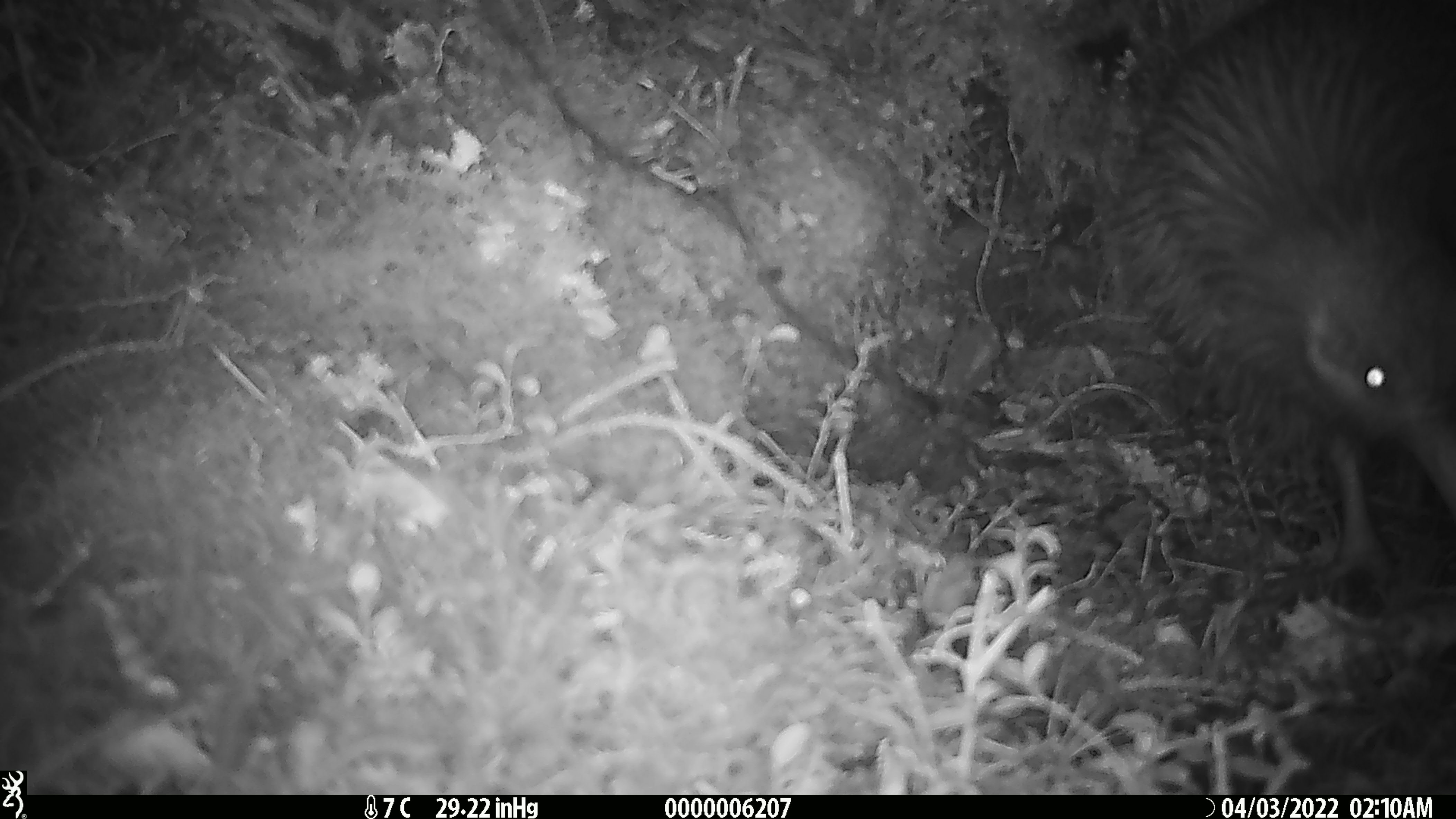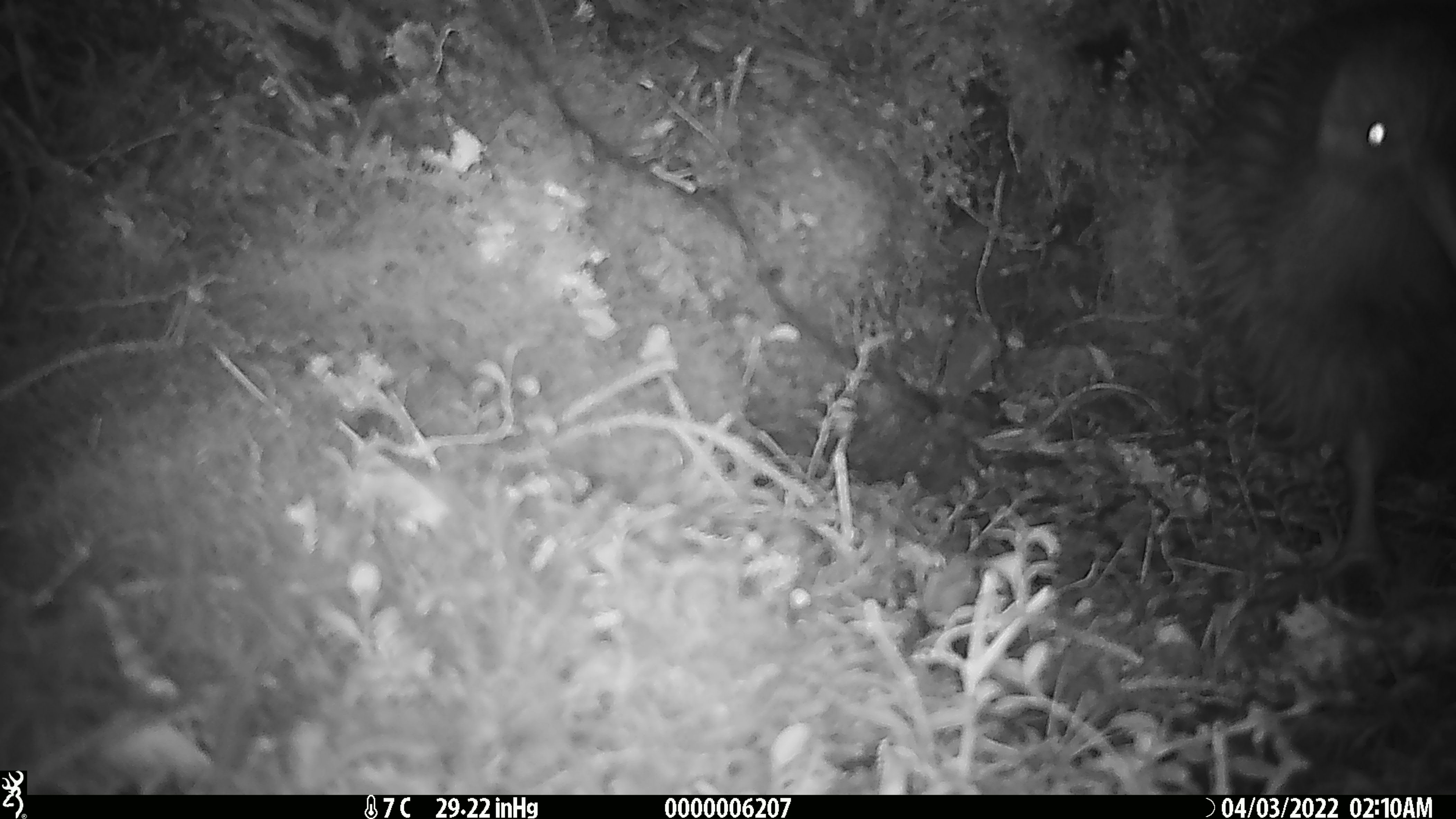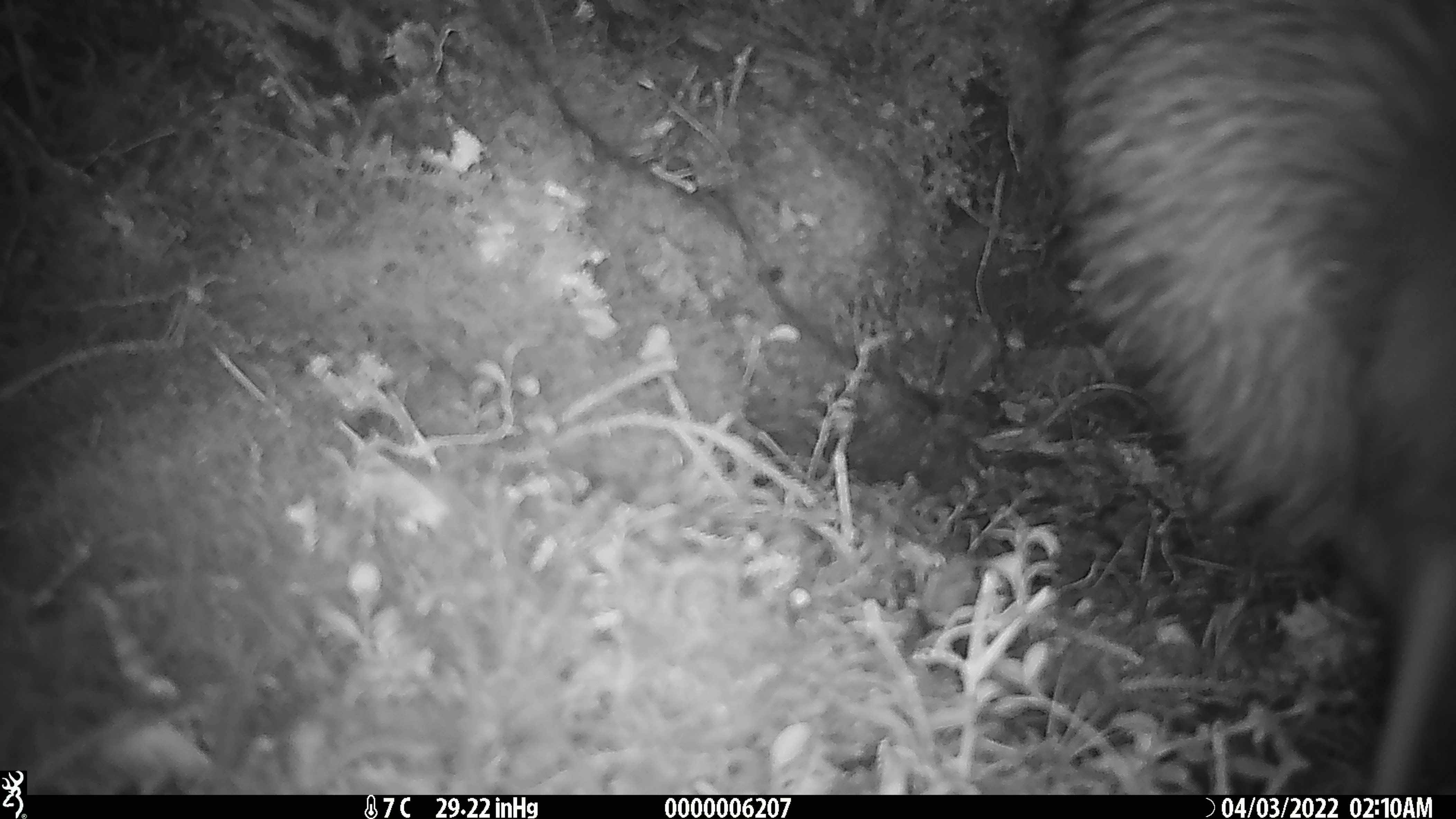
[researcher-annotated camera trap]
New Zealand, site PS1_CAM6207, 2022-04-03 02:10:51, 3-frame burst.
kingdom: Animalia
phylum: Chordata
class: Aves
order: Apterygiformes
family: Apterygidae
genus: Apteryx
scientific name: Apteryx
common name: kiwi